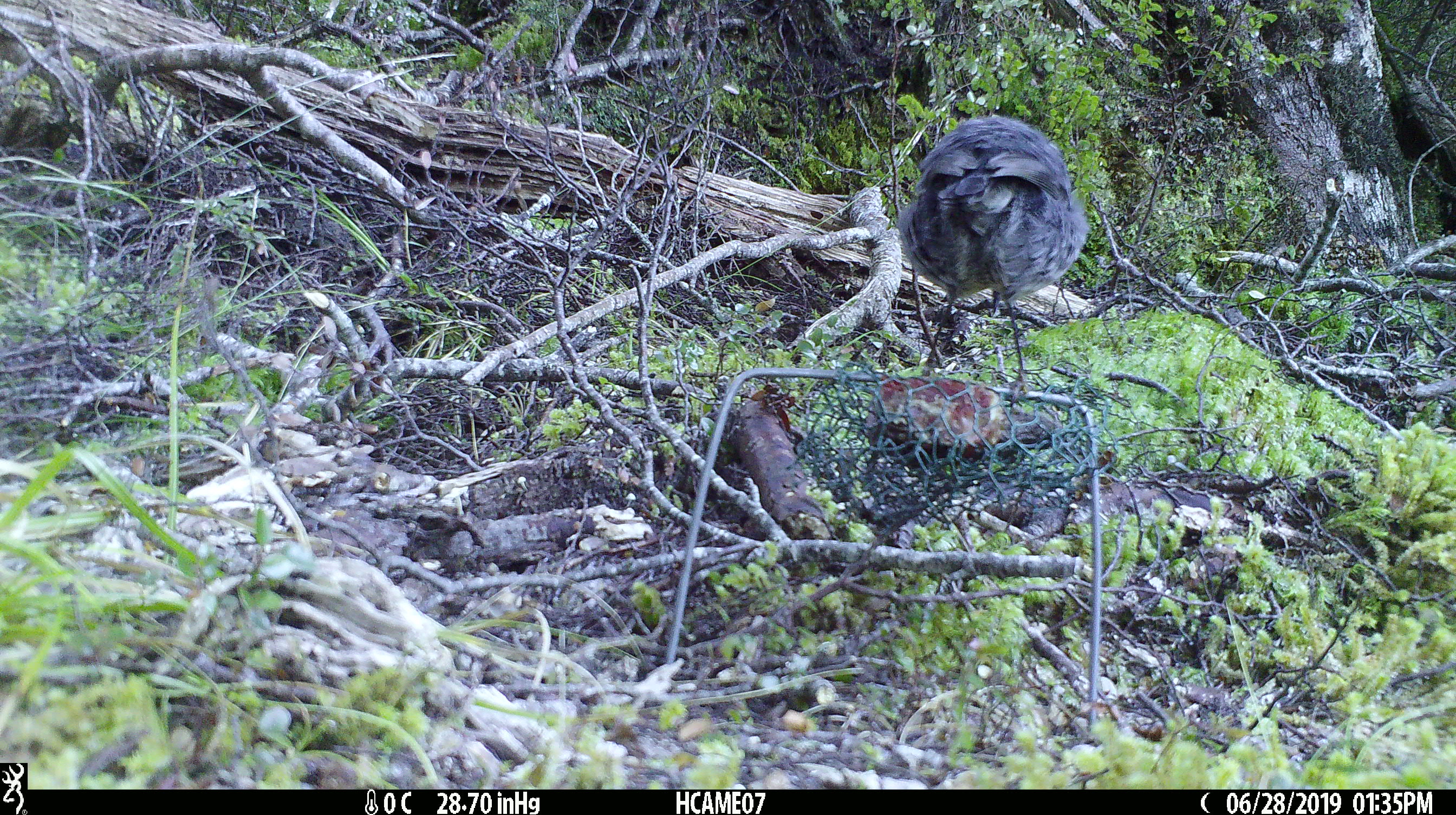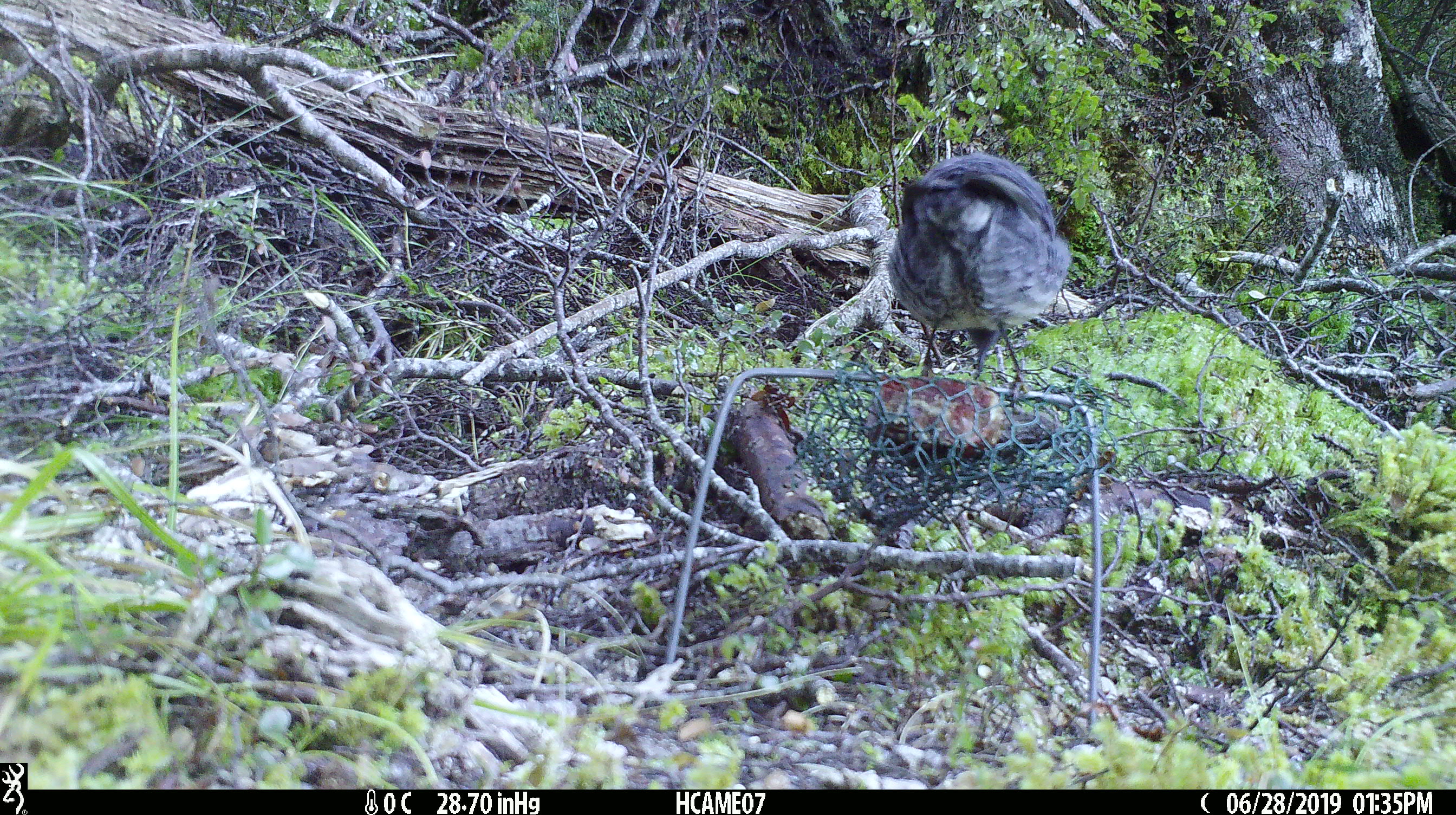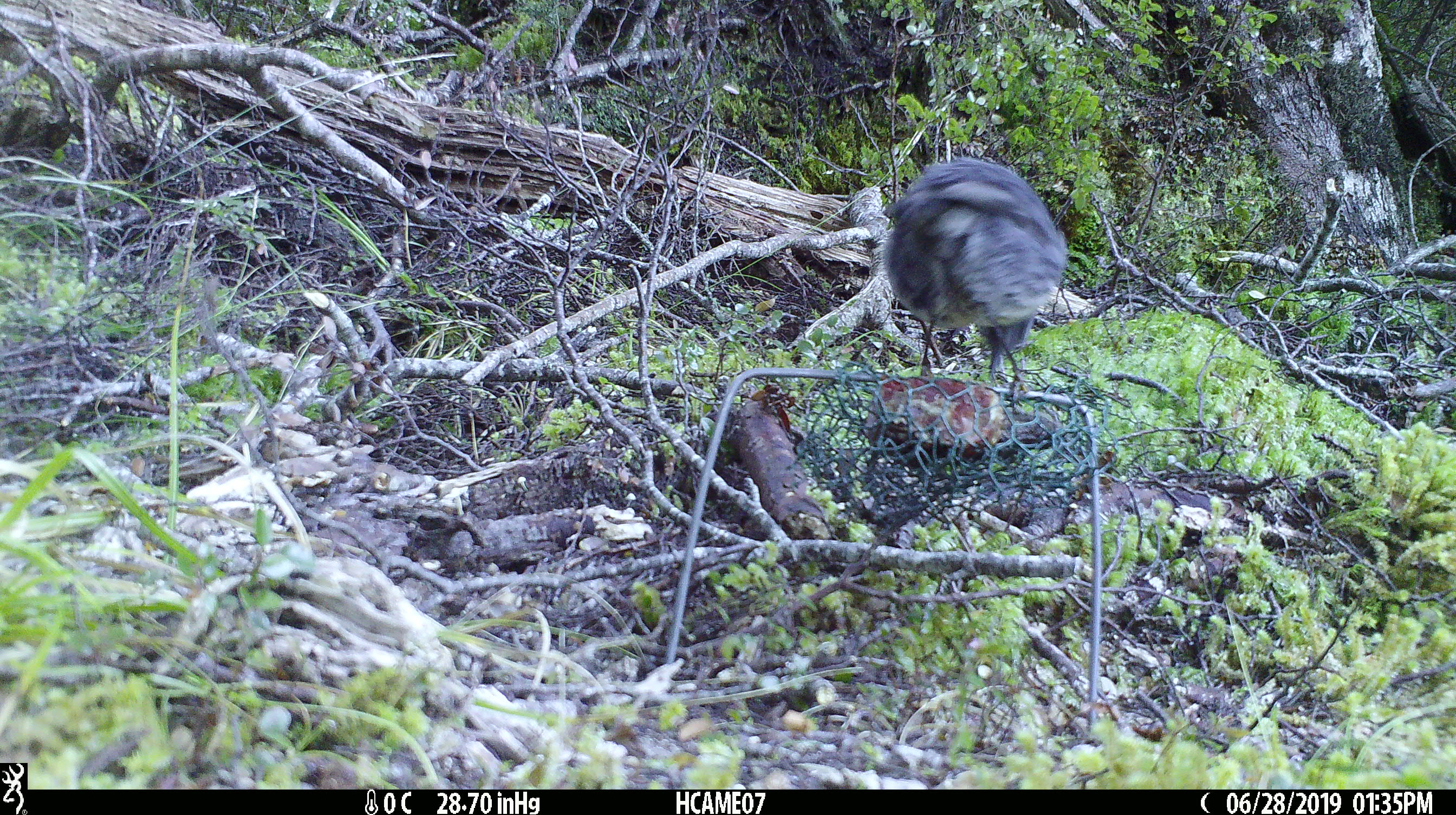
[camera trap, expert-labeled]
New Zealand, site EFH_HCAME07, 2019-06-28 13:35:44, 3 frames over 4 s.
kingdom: Animalia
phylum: Chordata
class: Aves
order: Passeriformes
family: Petroicidae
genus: Petroica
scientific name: Petroica australis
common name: new zealand robin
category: robin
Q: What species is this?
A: Robin (new zealand robin) (Petroica australis).